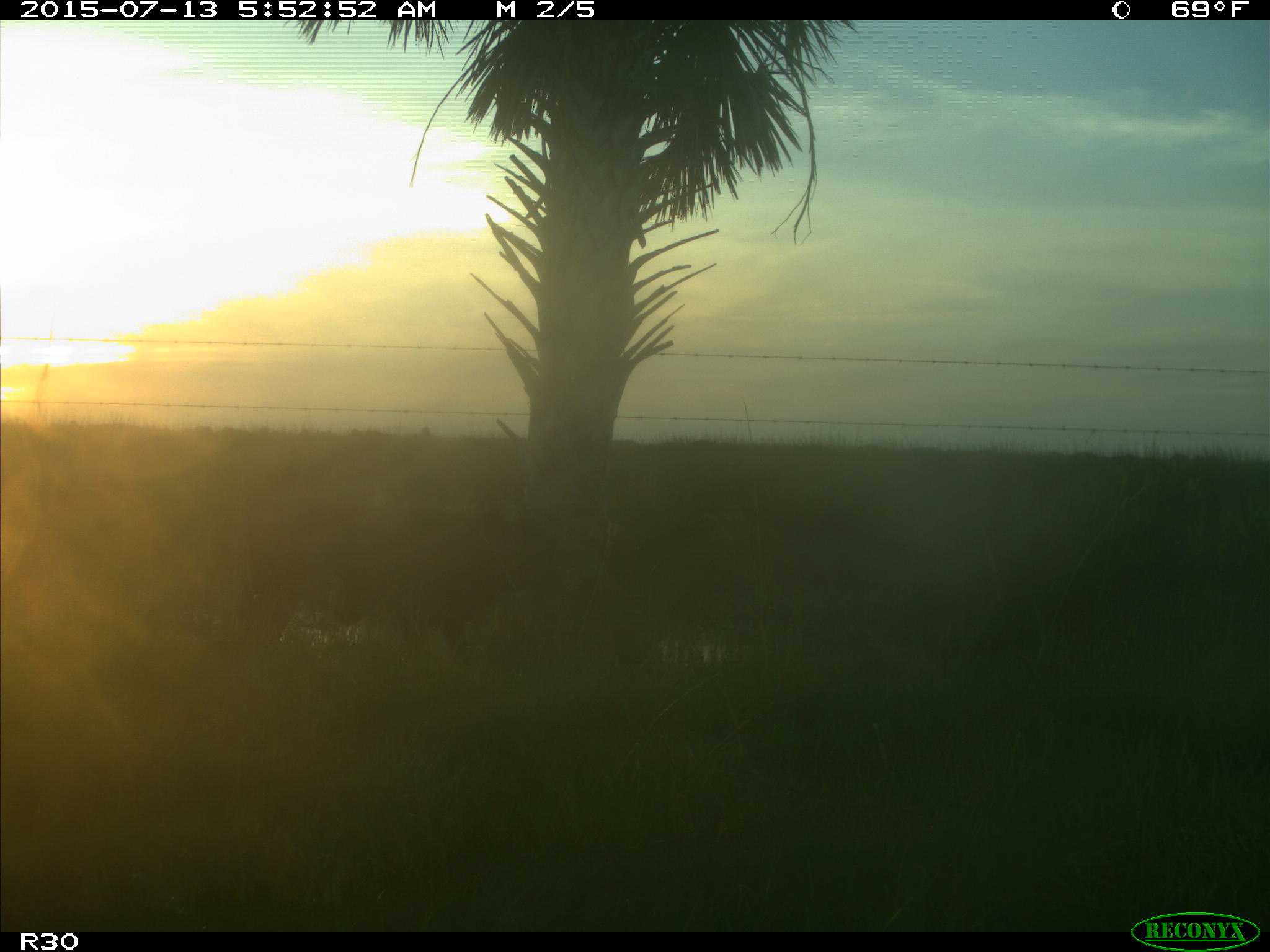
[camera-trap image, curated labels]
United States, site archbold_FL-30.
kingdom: Animalia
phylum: Chordata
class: Mammalia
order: Artiodactyla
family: Bovidae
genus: Bos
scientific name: Bos taurus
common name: domestic cow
Bos taurus (domestic cow).